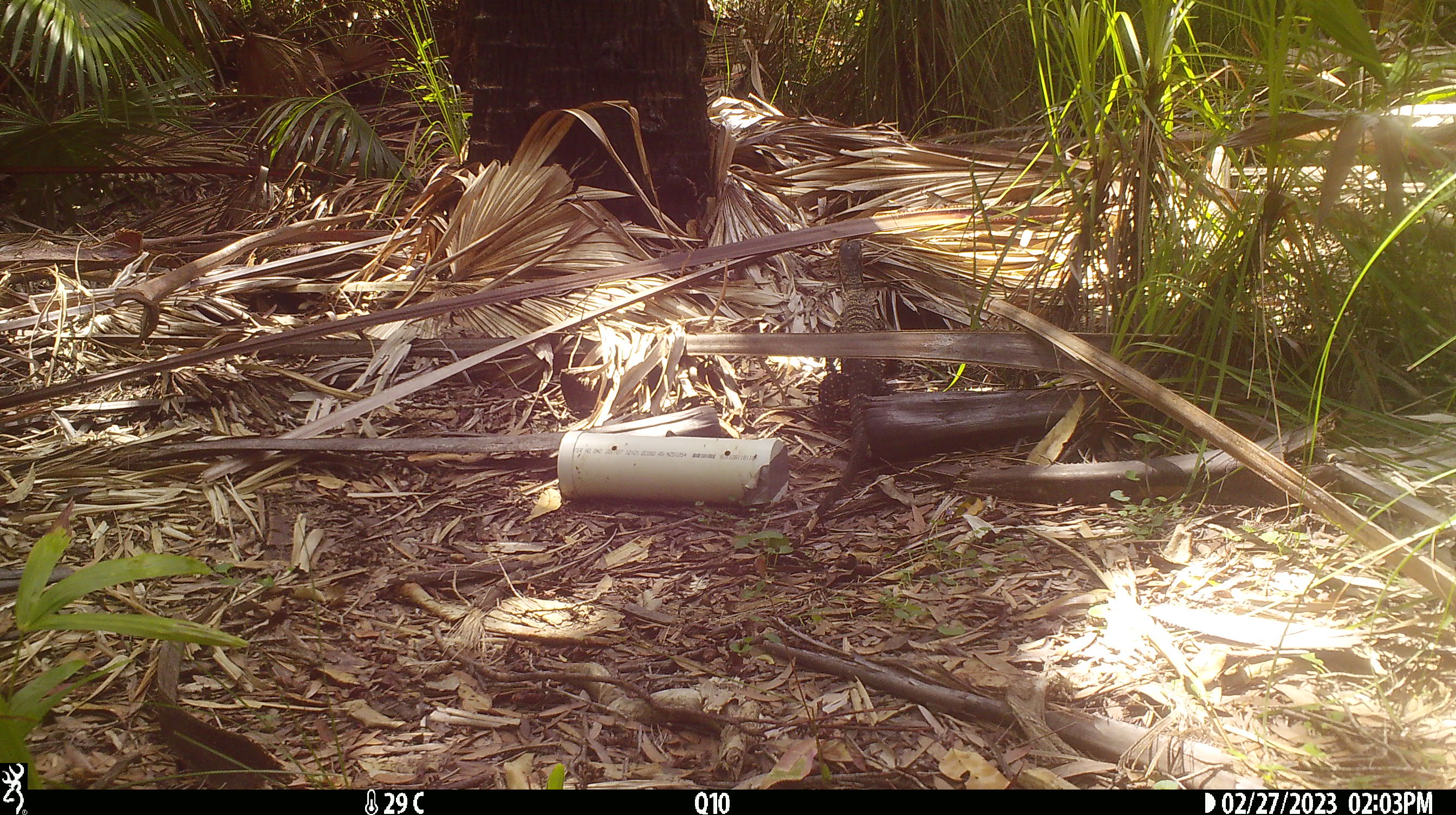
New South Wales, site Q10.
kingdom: Animalia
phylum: Chordata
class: Reptilia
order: Squamata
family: Varanidae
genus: Varanus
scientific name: Varanus varius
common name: lace monitor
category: goanna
Goanna (lace monitor) (Varanus varius).